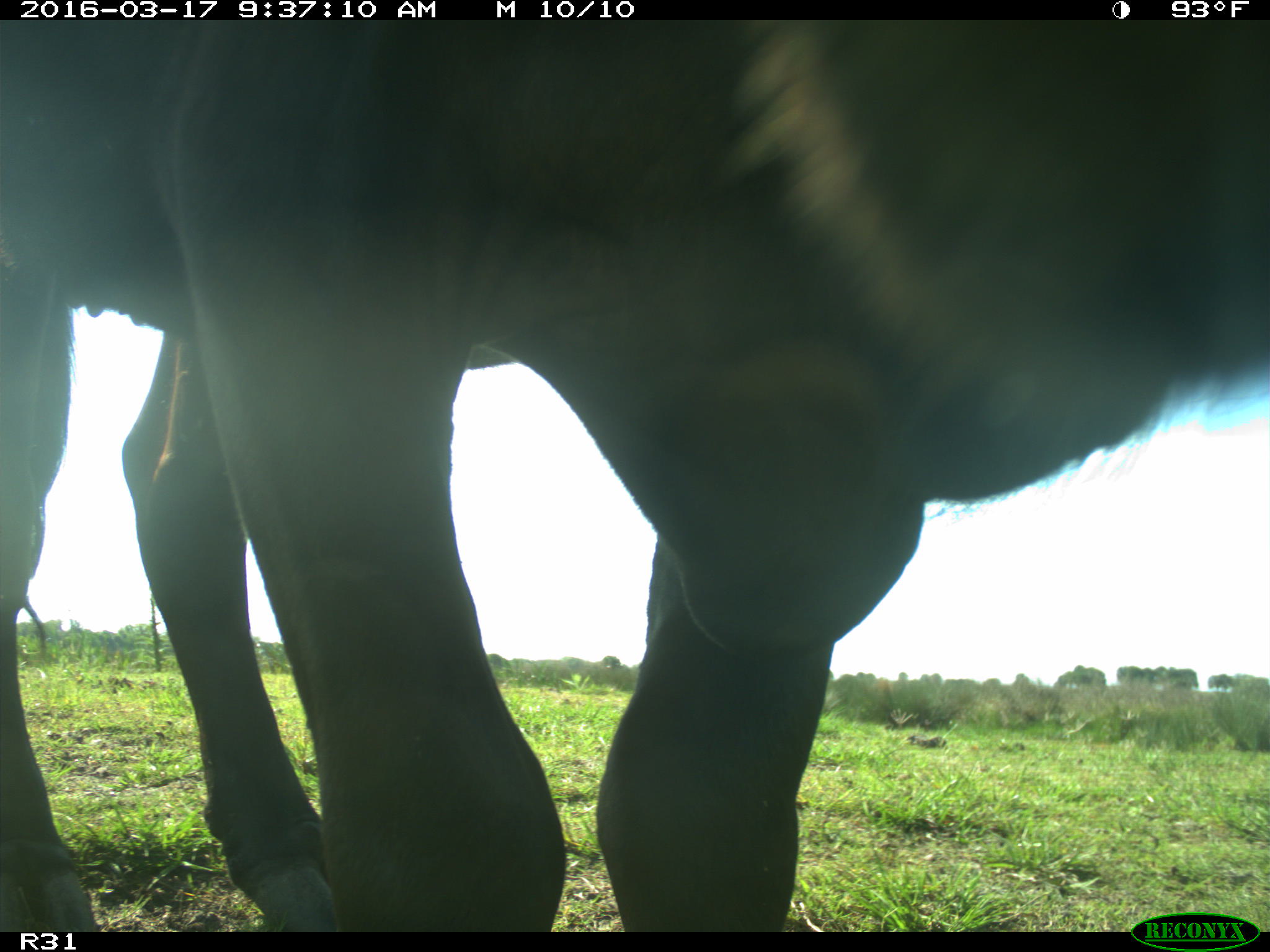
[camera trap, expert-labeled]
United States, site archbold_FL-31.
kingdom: Animalia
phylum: Chordata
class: Mammalia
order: Artiodactyla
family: Bovidae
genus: Bos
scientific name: Bos taurus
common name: domestic cow